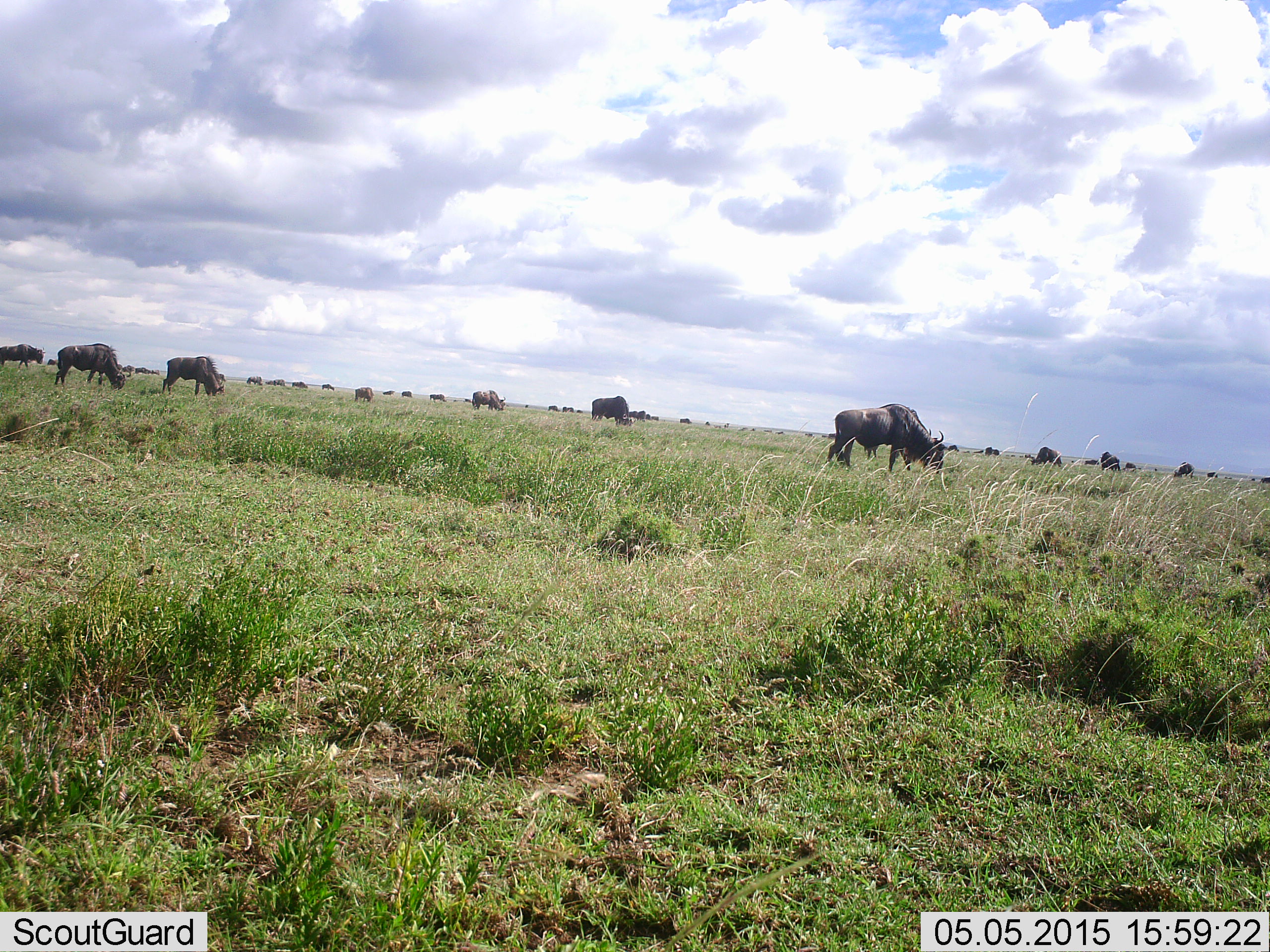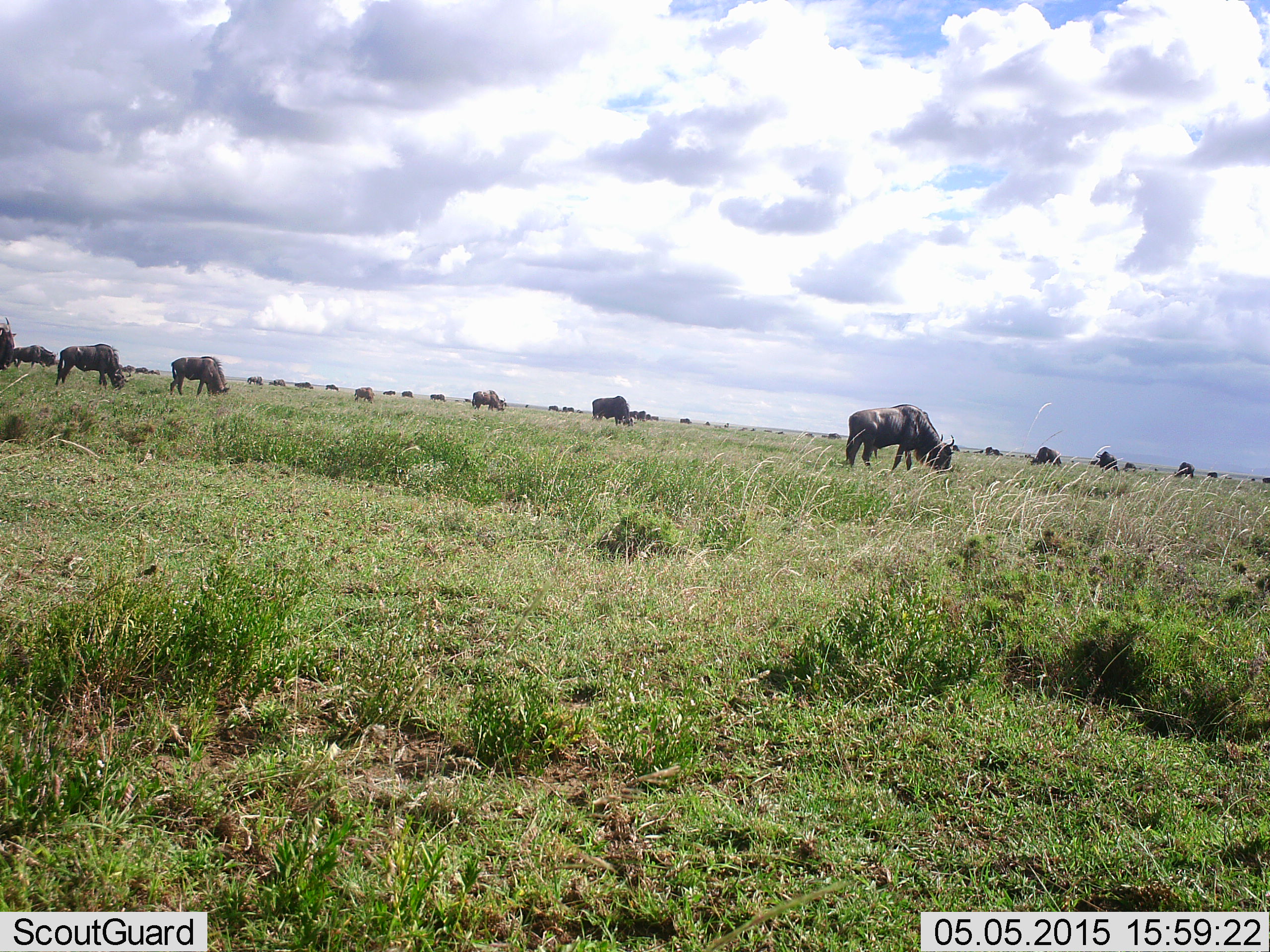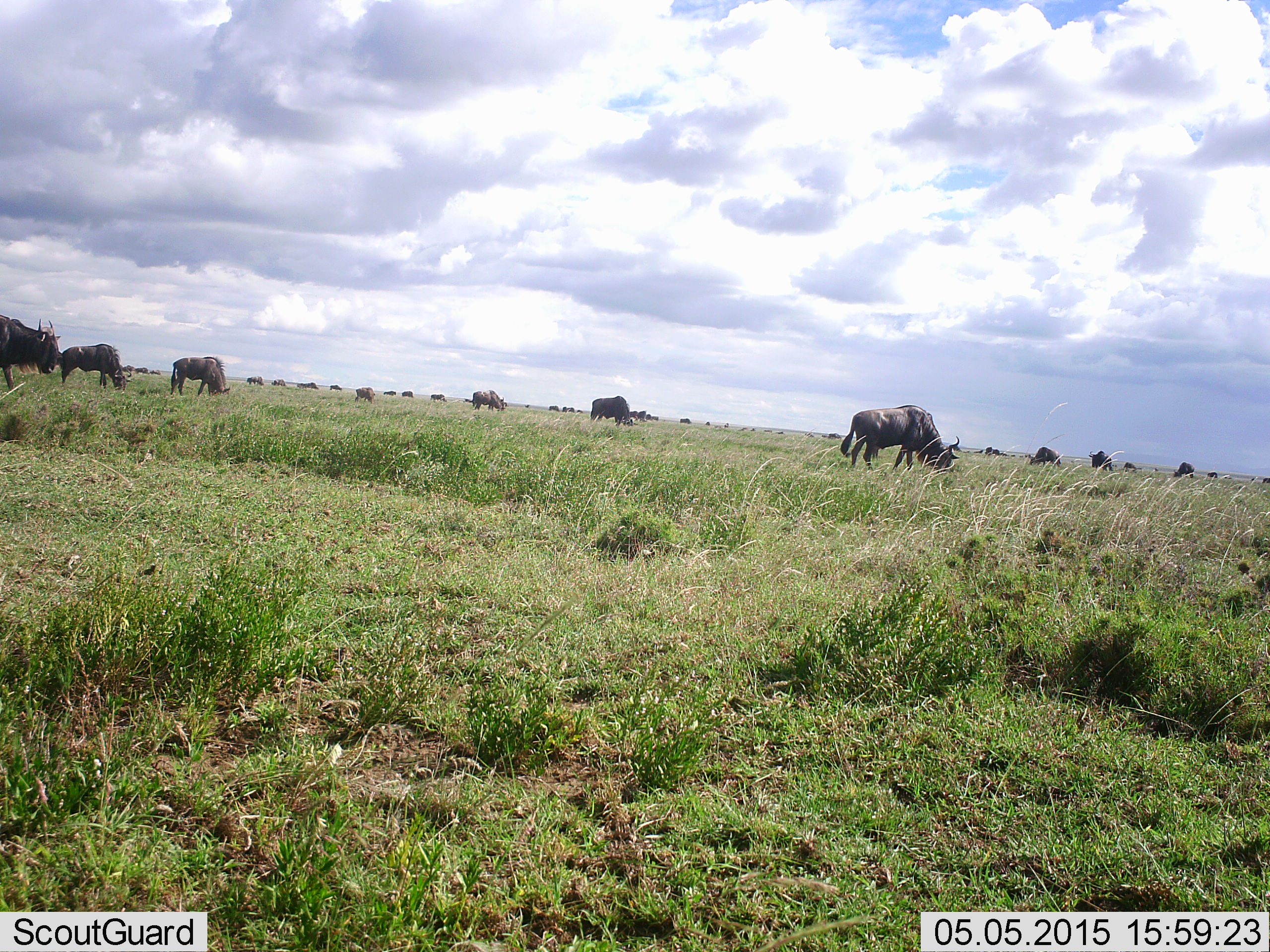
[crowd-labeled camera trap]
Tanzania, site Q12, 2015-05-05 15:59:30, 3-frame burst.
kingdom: Animalia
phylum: Chordata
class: Mammalia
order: Artiodactyla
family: Bovidae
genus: Connochaetes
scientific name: Connochaetes taurinus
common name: blue wildebeest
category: wildebeest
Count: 11-50.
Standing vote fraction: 10%.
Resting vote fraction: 0%.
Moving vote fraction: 10%.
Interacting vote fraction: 0%.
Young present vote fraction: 0%.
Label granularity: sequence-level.